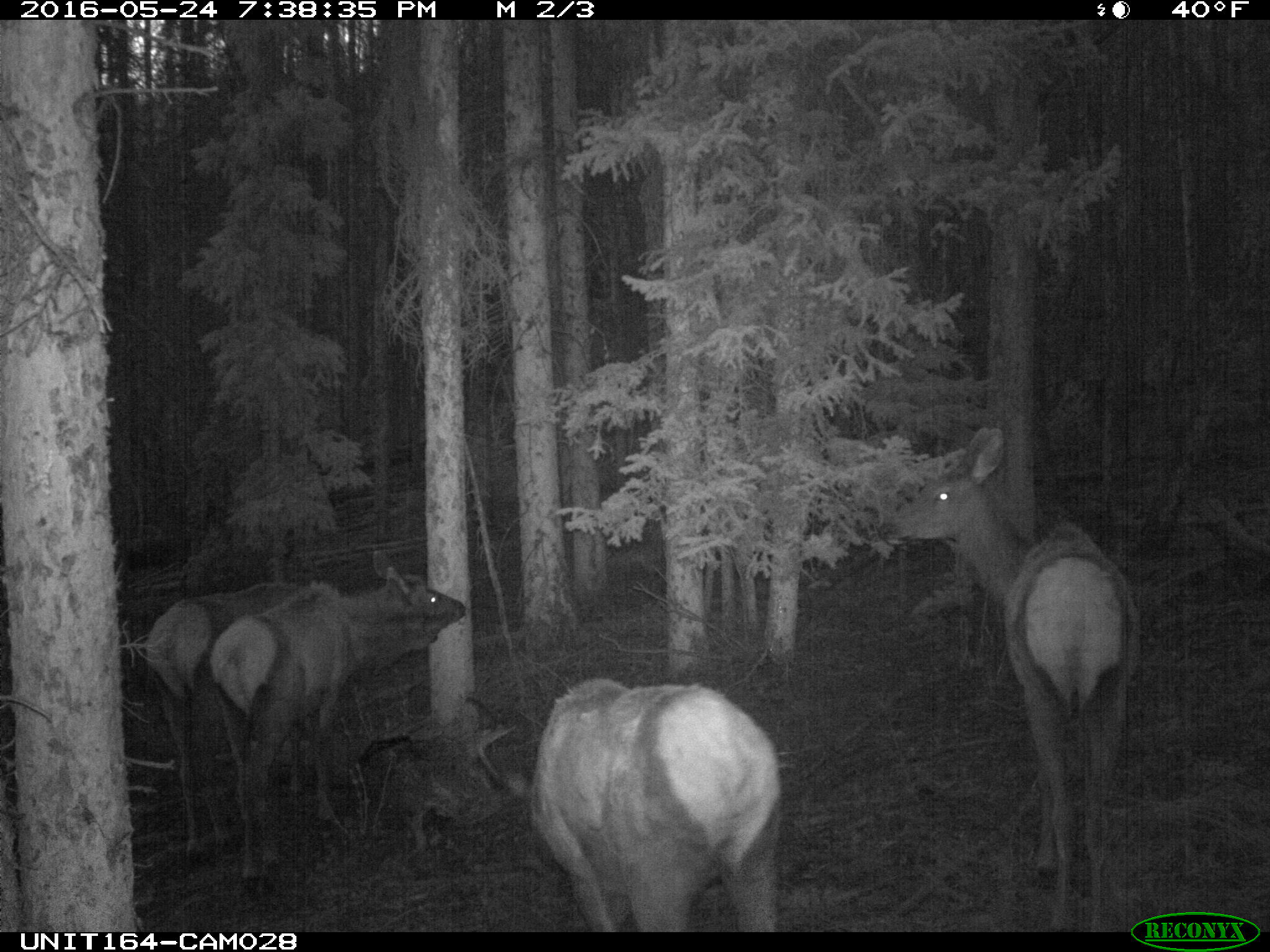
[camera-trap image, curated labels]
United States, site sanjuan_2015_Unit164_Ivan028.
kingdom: Animalia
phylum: Chordata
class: Mammalia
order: Artiodactyla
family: Cervidae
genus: Cervus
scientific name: Cervus elaphus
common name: red deer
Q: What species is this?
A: Cervus elaphus (red deer).